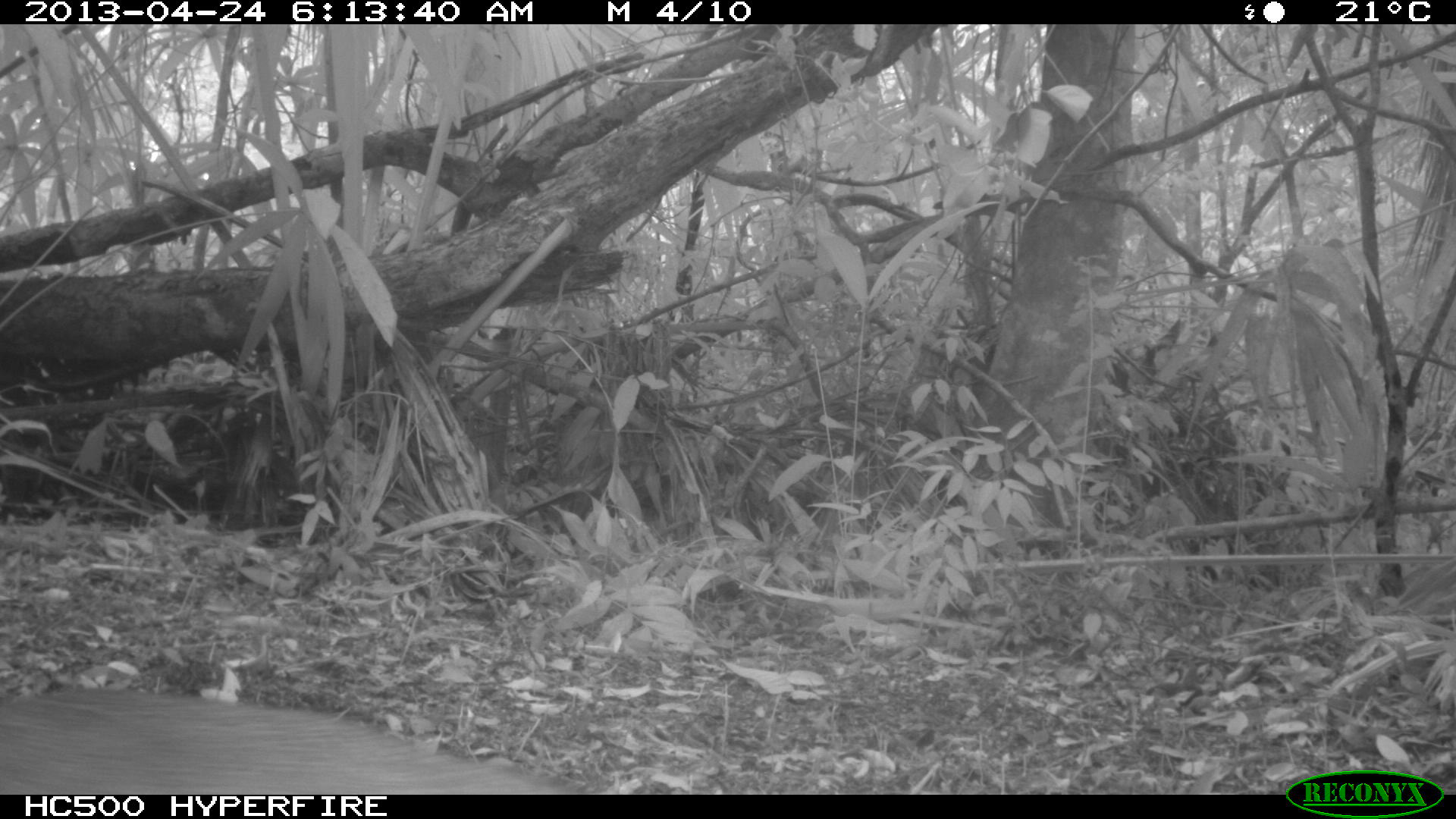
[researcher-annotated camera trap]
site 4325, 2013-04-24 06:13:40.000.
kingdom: Animalia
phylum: Chordata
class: Mammalia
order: Carnivora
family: Canidae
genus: Urocyon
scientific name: Urocyon cinereoargenteus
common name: gray fox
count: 1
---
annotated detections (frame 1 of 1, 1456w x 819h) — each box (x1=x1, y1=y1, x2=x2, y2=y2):
urocyon cinereoargenteus: (x1=2, y1=686, x2=594, y2=794)